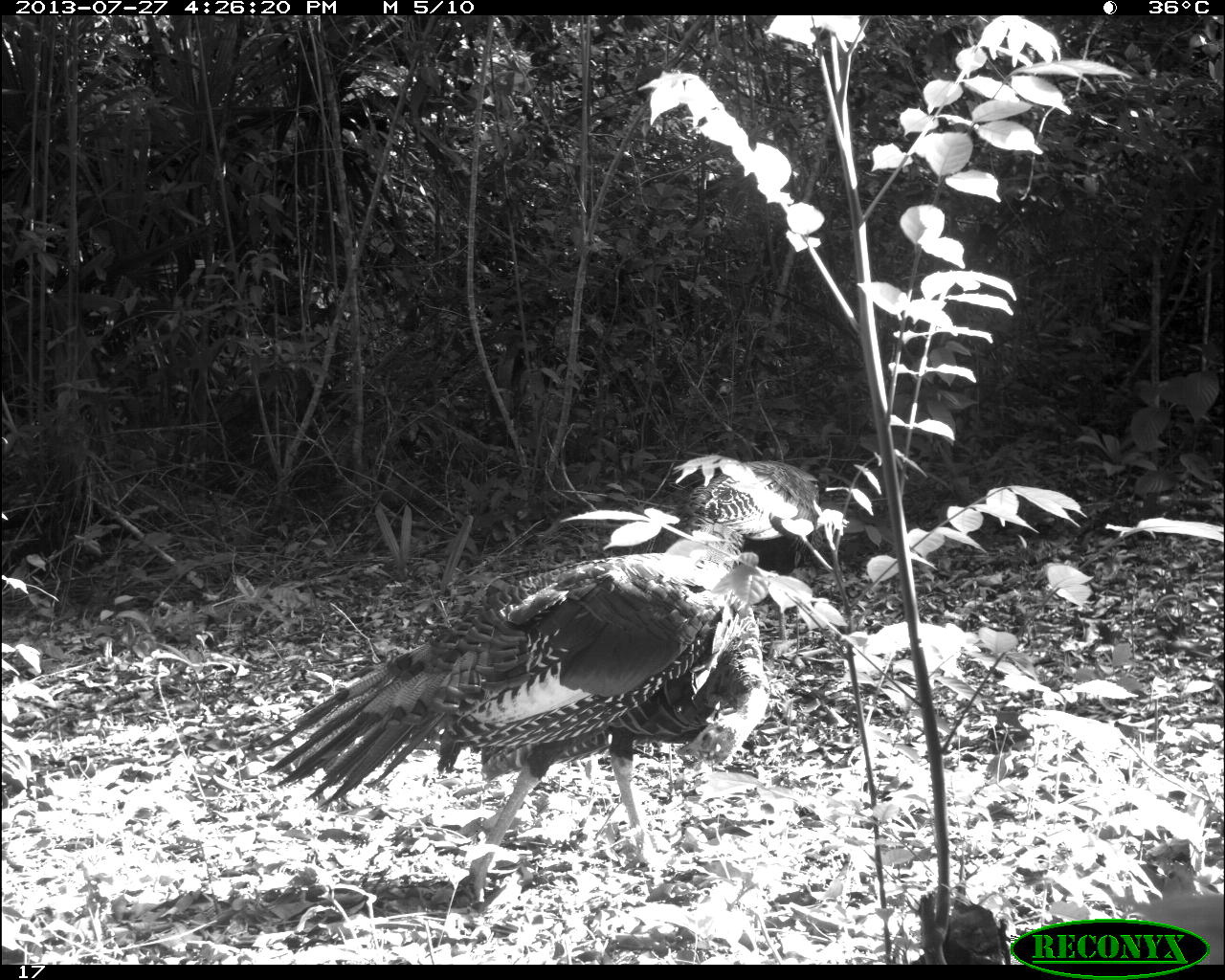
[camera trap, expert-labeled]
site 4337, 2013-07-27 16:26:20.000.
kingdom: Animalia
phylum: Chordata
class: Aves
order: Galliformes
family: Phasianidae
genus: Meleagris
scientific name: Meleagris ocellata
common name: ocellated turkey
Meleagris ocellata (ocellated turkey), count 2, sex male.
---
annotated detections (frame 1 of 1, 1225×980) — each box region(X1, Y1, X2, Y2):
meleagris ocellata: region(264, 548, 772, 916); region(663, 457, 832, 573)